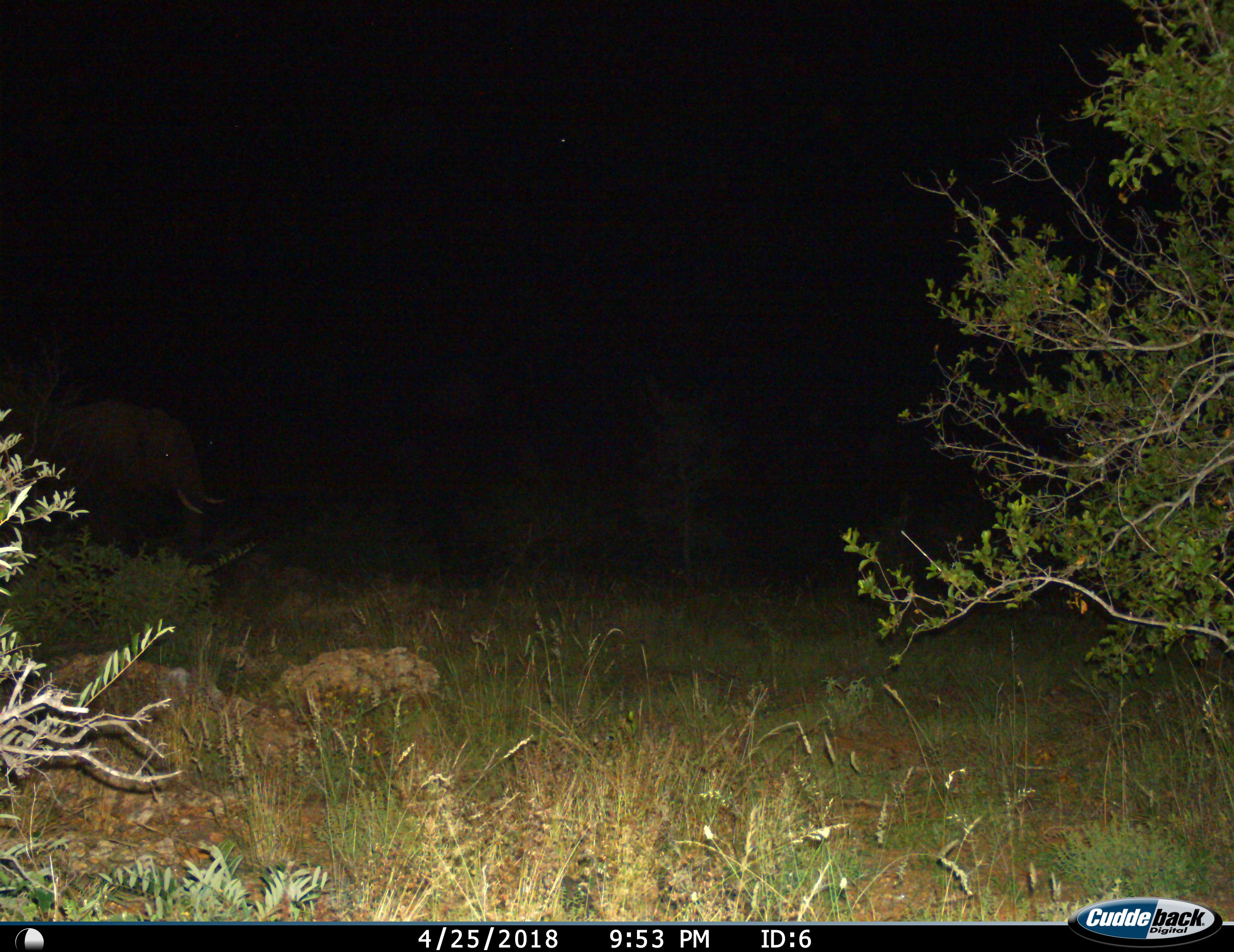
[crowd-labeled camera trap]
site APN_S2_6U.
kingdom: Animalia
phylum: Chordata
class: Mammalia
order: Proboscidea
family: Elephantidae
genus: Loxodonta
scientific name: Loxodonta africana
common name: african bush elephant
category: elephant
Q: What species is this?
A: Elephant (african bush elephant) (Loxodonta africana).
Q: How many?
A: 1.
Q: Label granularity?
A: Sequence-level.